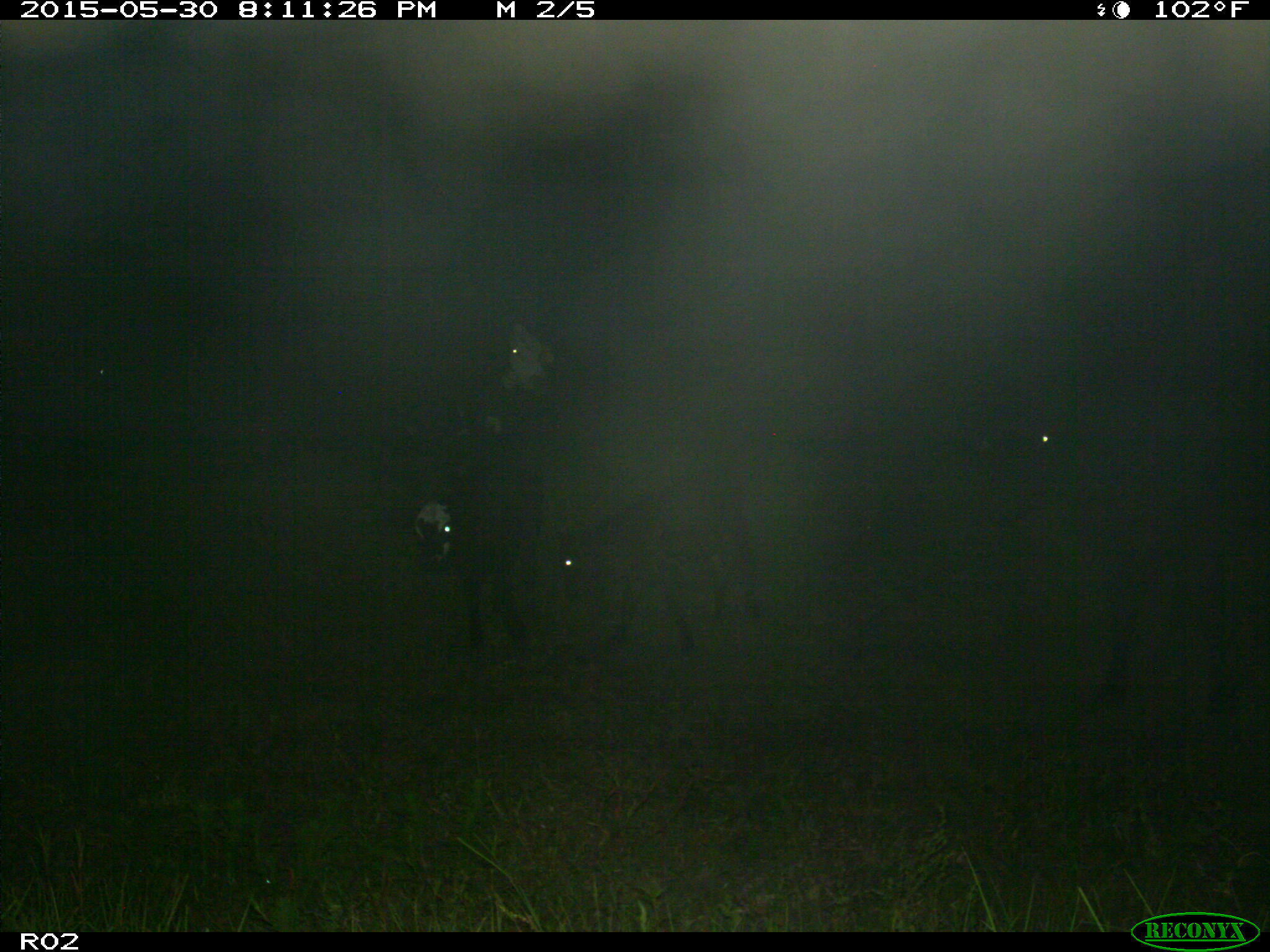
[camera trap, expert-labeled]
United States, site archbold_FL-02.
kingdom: Animalia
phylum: Chordata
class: Mammalia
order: Artiodactyla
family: Bovidae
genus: Bos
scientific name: Bos taurus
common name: domestic cow